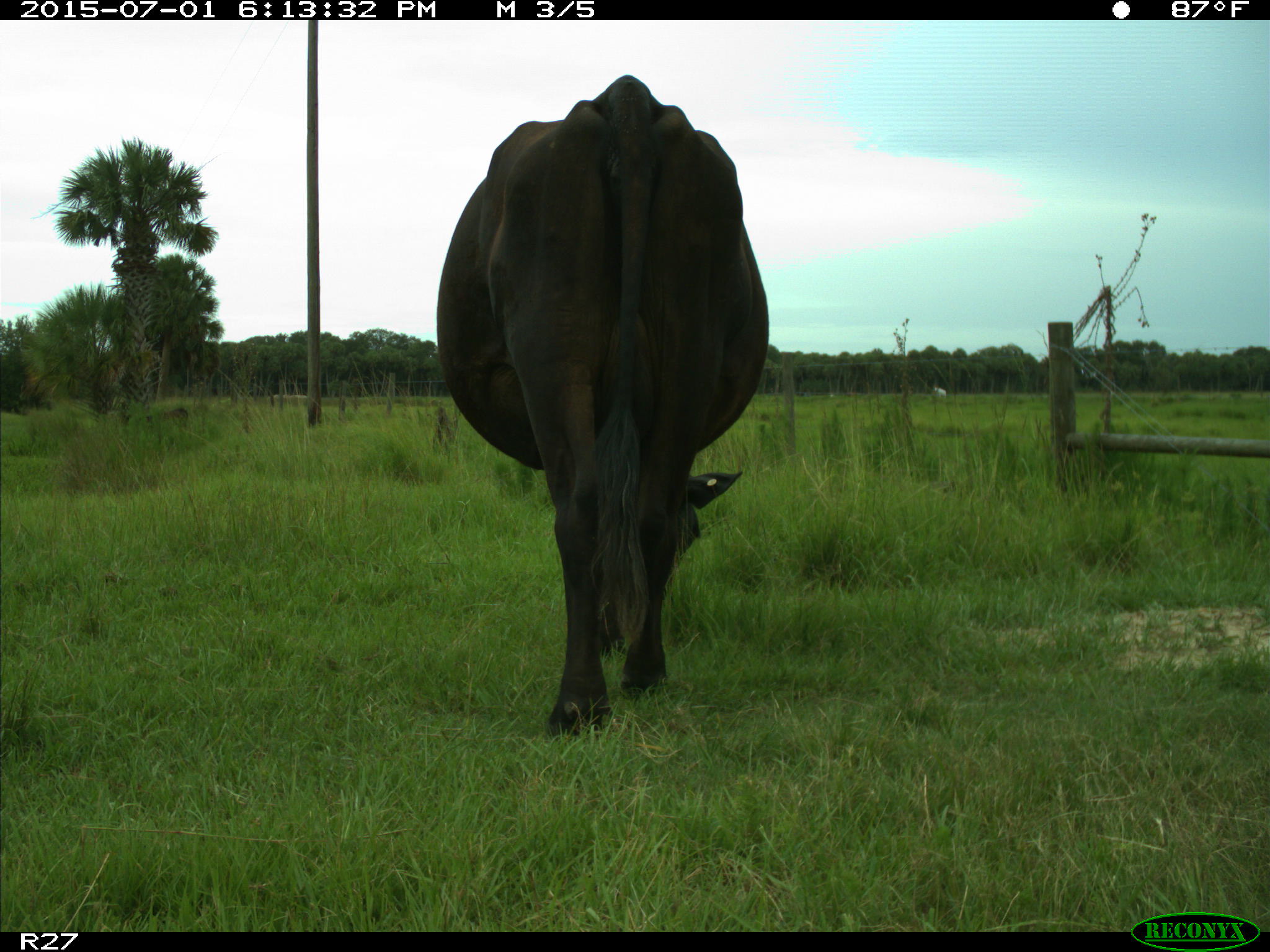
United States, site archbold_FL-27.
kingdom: Animalia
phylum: Chordata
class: Mammalia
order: Artiodactyla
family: Bovidae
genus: Bos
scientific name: Bos taurus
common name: domestic cow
Bos taurus (domestic cow).